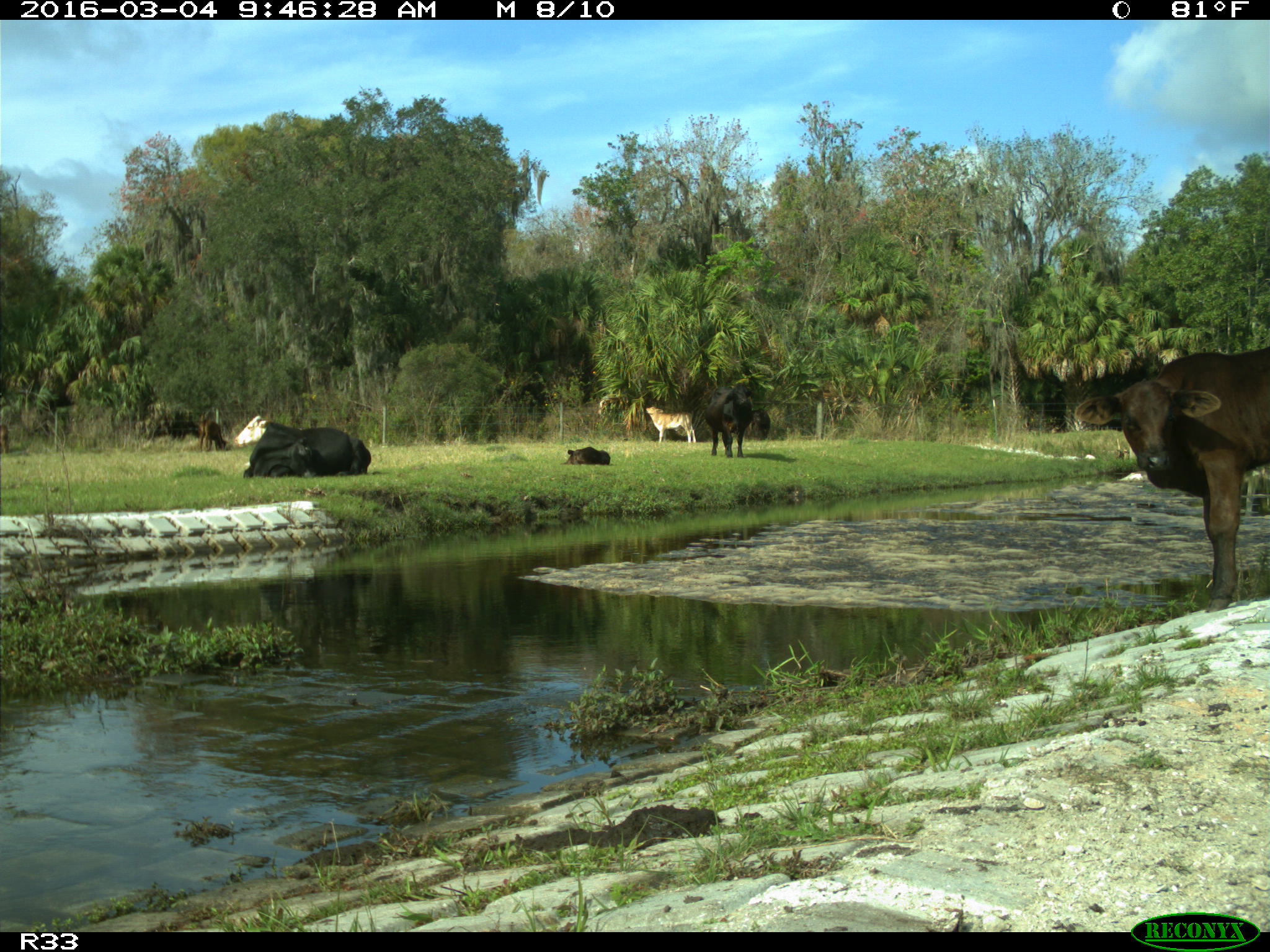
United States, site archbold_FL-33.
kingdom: Animalia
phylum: Chordata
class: Mammalia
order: Artiodactyla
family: Bovidae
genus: Bos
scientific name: Bos taurus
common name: domestic cow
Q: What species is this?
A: Bos taurus (domestic cow).